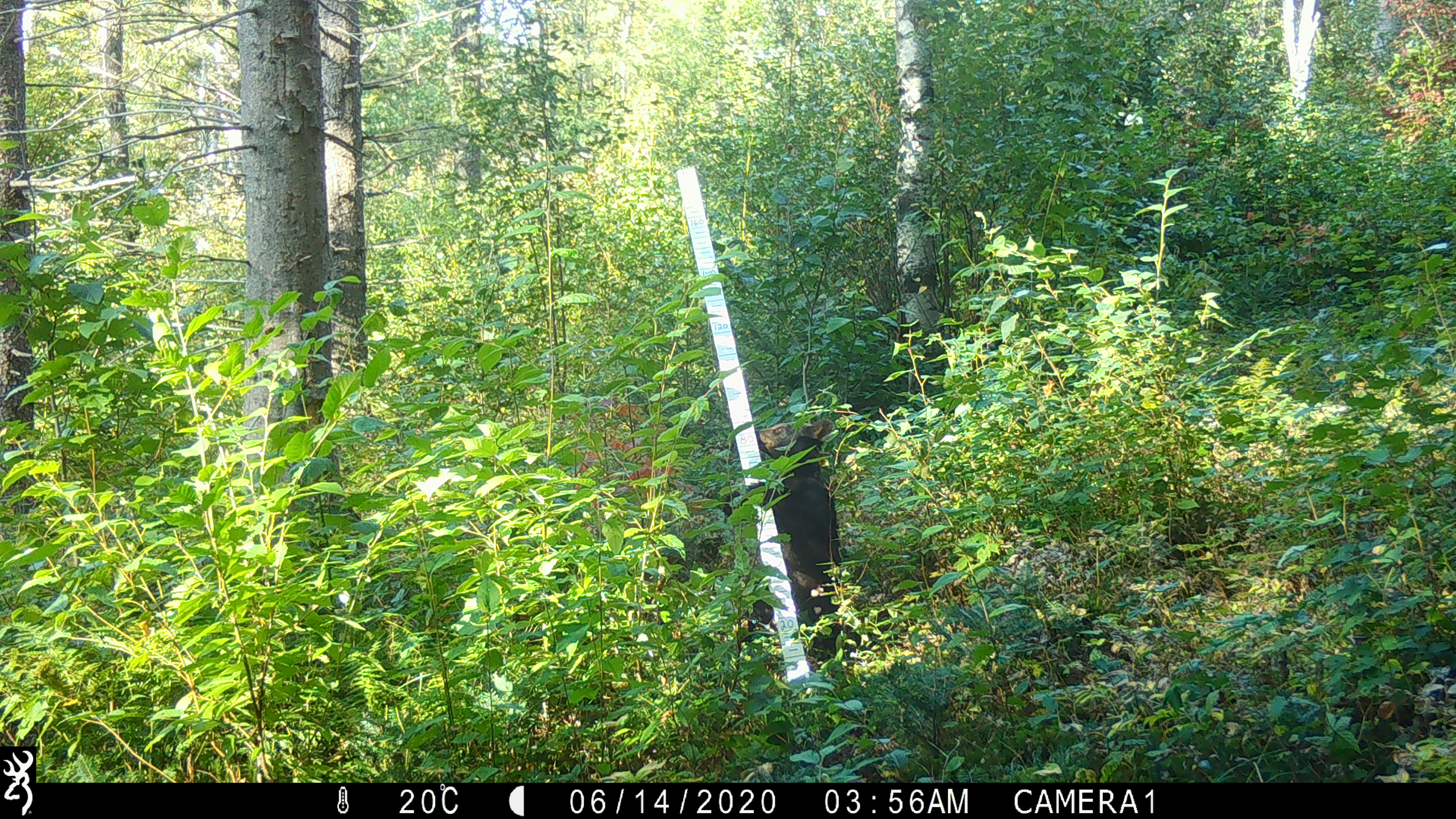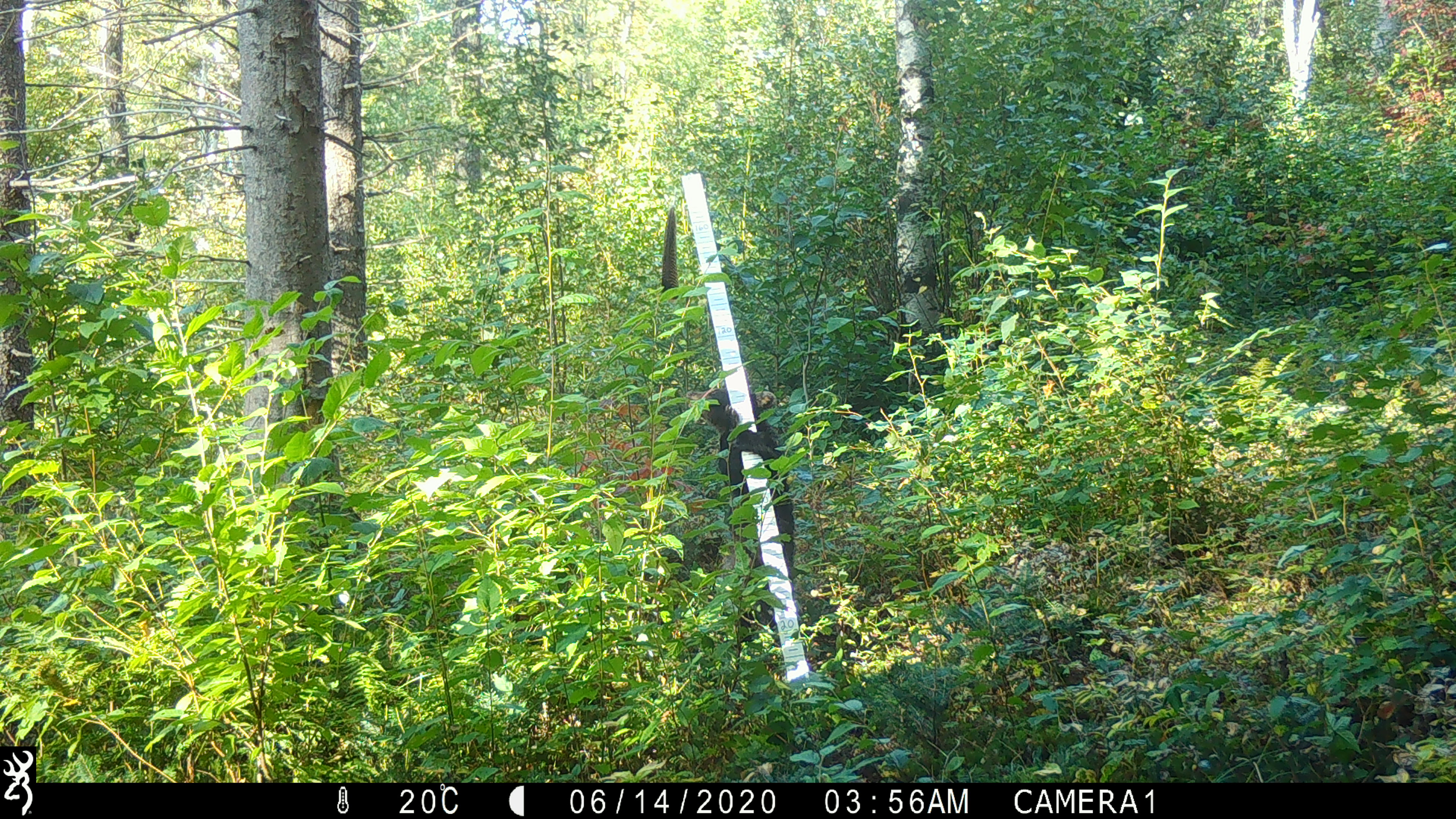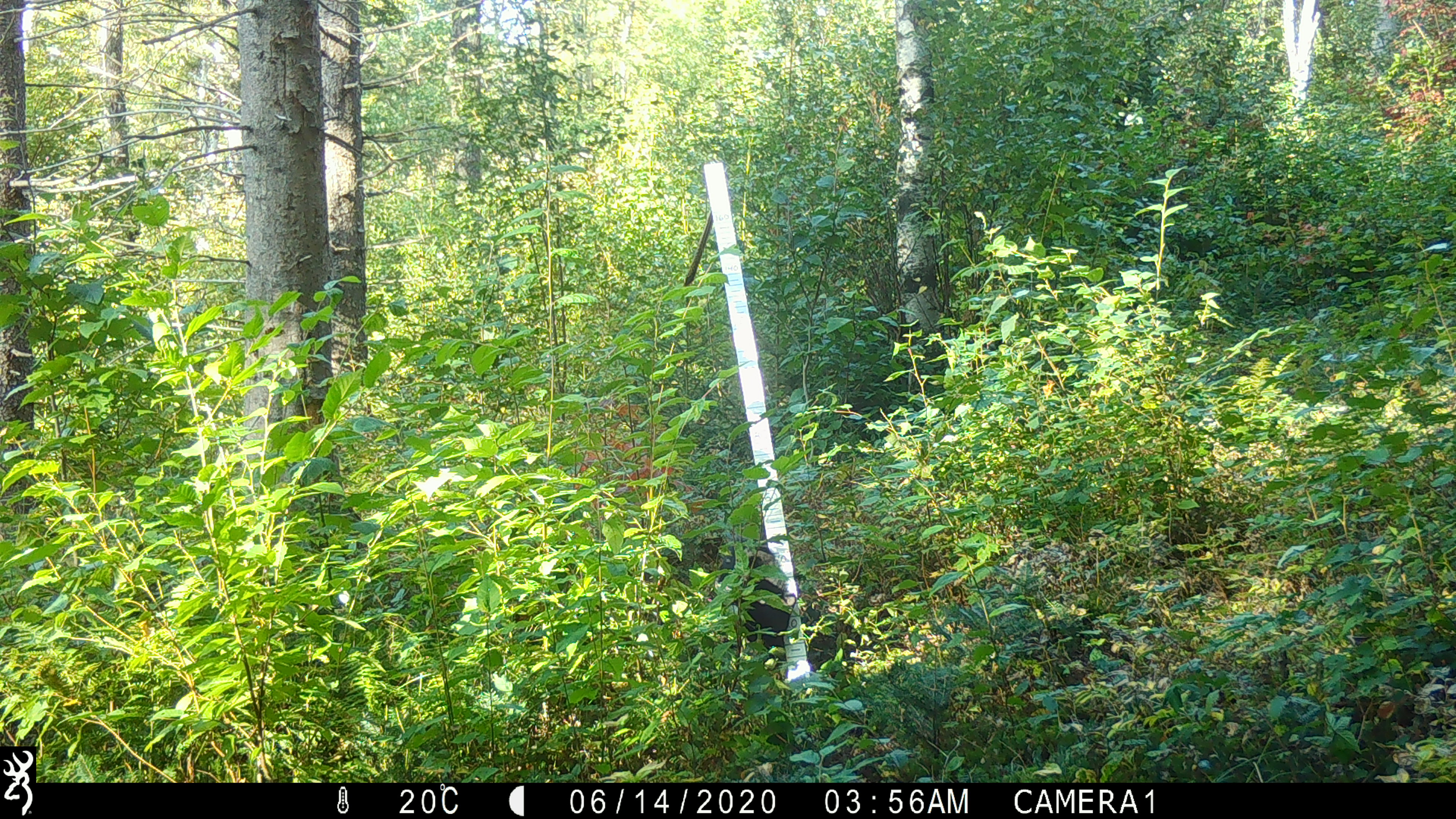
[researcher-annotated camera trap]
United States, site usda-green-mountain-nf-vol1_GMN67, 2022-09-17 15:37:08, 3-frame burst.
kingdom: Animalia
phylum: Chordata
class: Mammalia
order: Carnivora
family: Ursidae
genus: Ursus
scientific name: Ursus americanus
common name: black bear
Black bear (Ursus americanus).